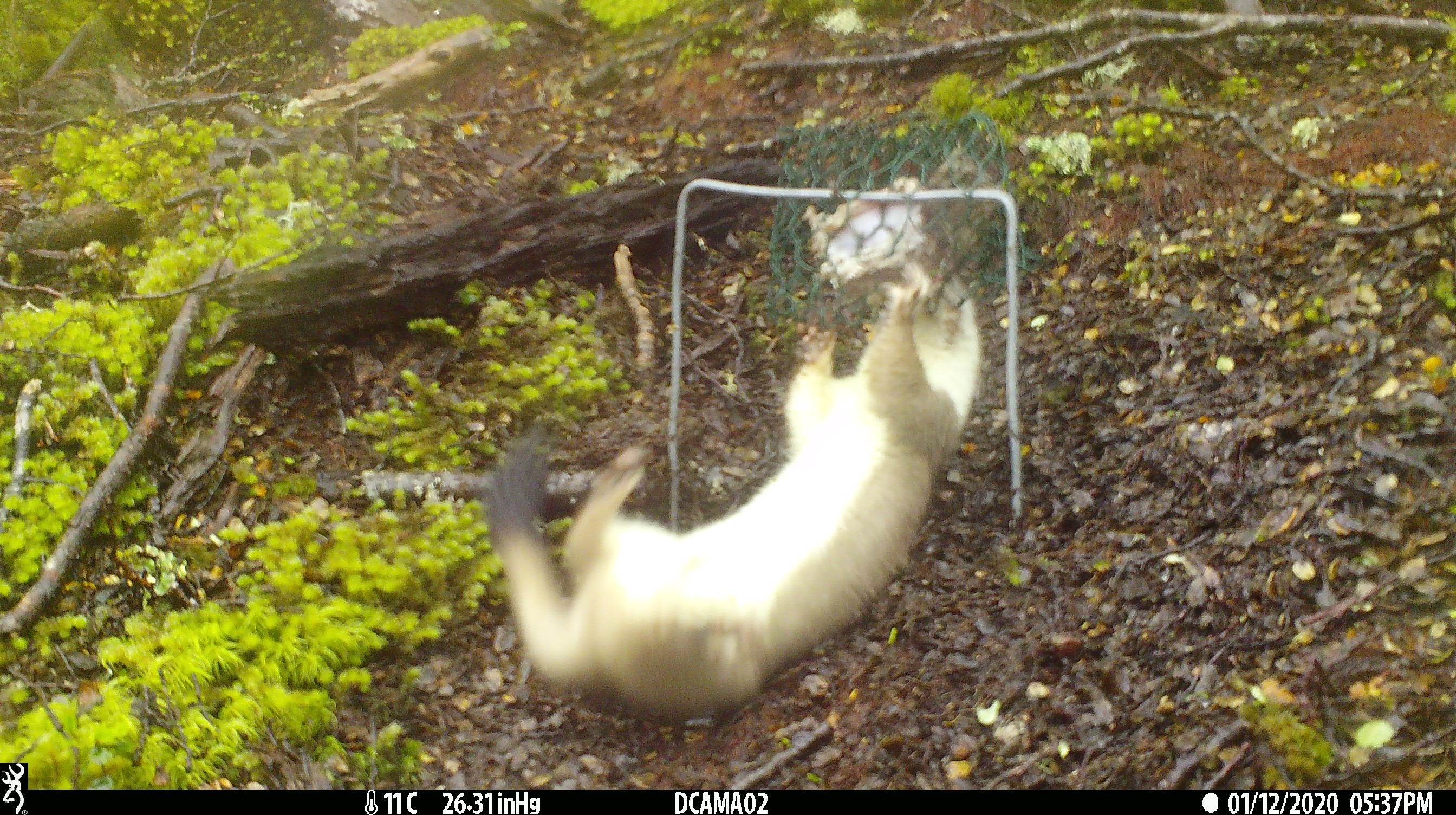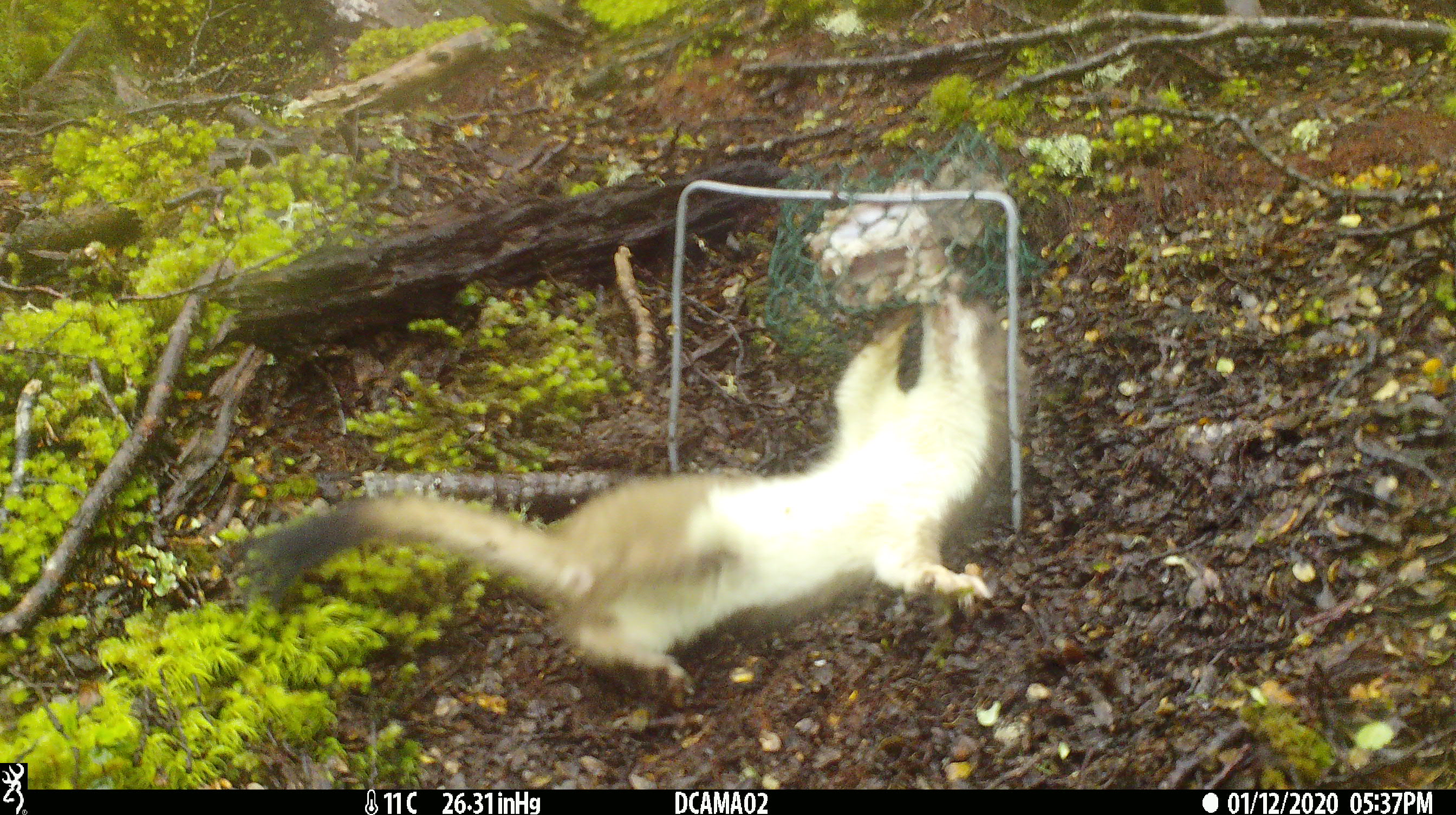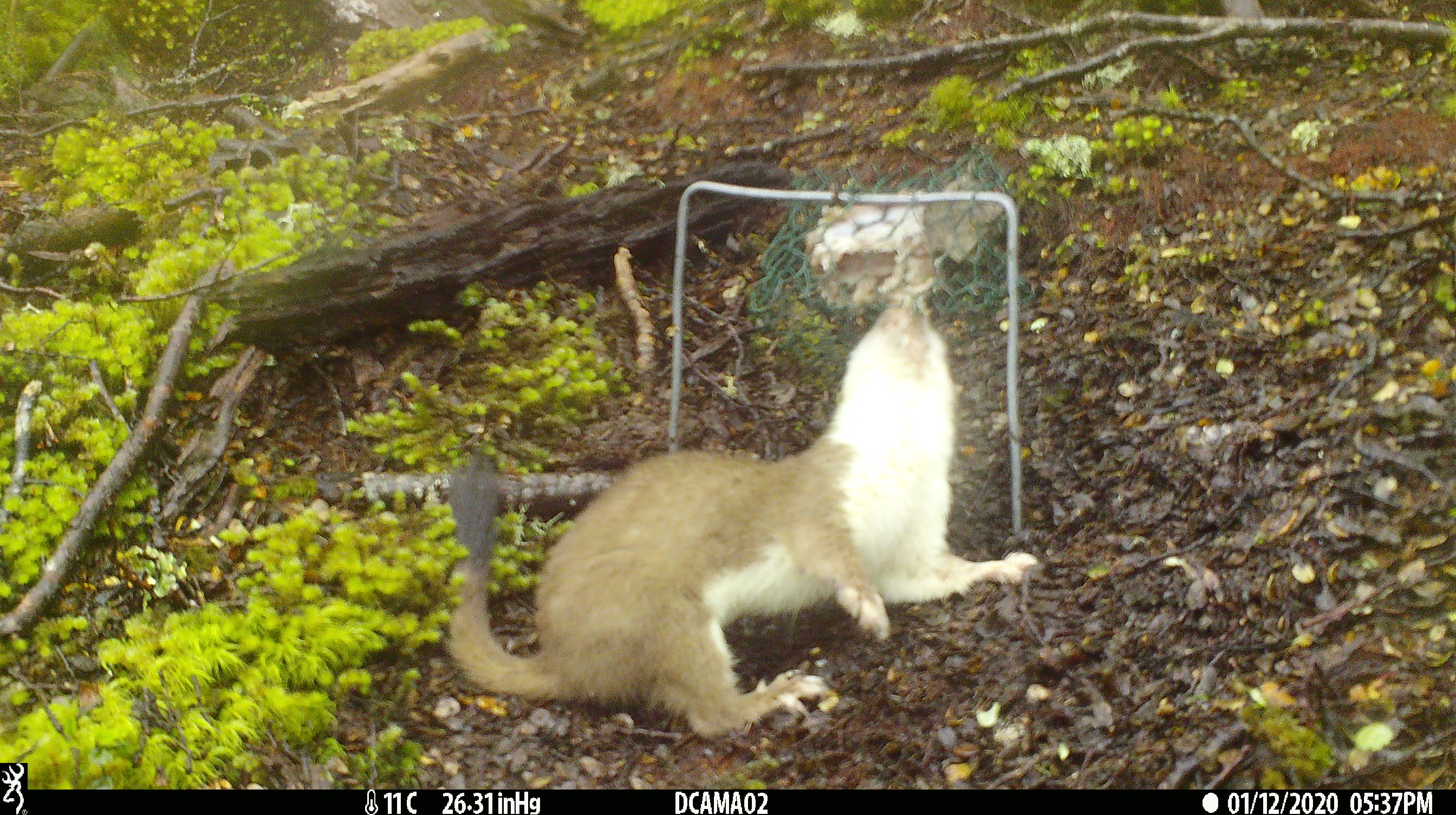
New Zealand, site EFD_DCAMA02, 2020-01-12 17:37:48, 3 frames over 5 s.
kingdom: Animalia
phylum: Chordata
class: Mammalia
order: Carnivora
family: Mustelidae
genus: Mustela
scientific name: Mustela erminea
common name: stoat